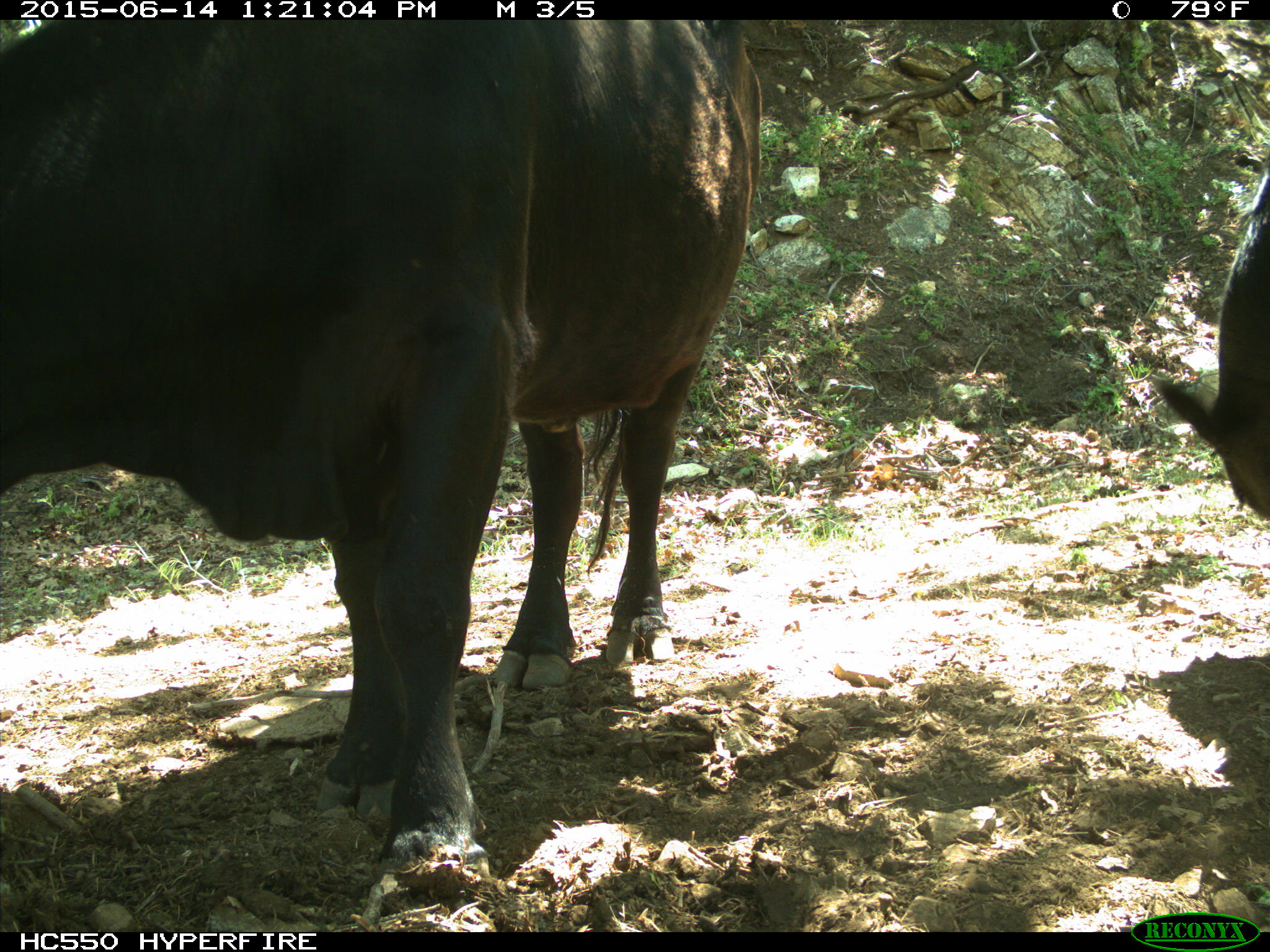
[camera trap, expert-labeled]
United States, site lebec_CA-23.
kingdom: Animalia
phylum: Chordata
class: Mammalia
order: Artiodactyla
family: Bovidae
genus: Bos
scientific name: Bos taurus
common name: domestic cow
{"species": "Bos taurus (domestic cow)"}